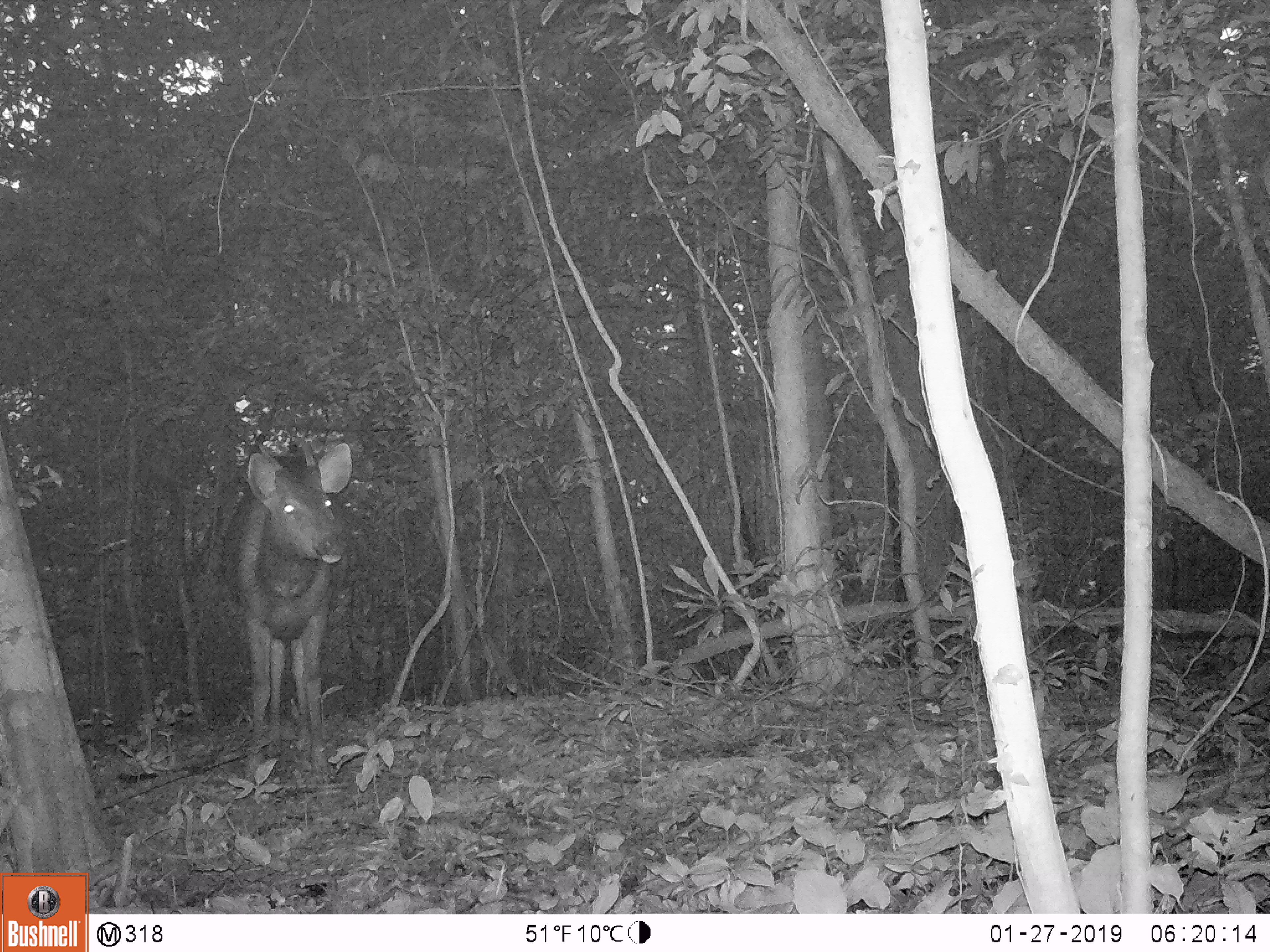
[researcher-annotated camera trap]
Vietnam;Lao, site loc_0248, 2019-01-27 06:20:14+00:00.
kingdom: Animalia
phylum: Chordata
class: Mammalia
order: Artiodactyla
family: Cervidae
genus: Rusa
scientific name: Rusa unicolor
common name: sambar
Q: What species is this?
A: Sambar (Rusa unicolor).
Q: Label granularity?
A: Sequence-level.